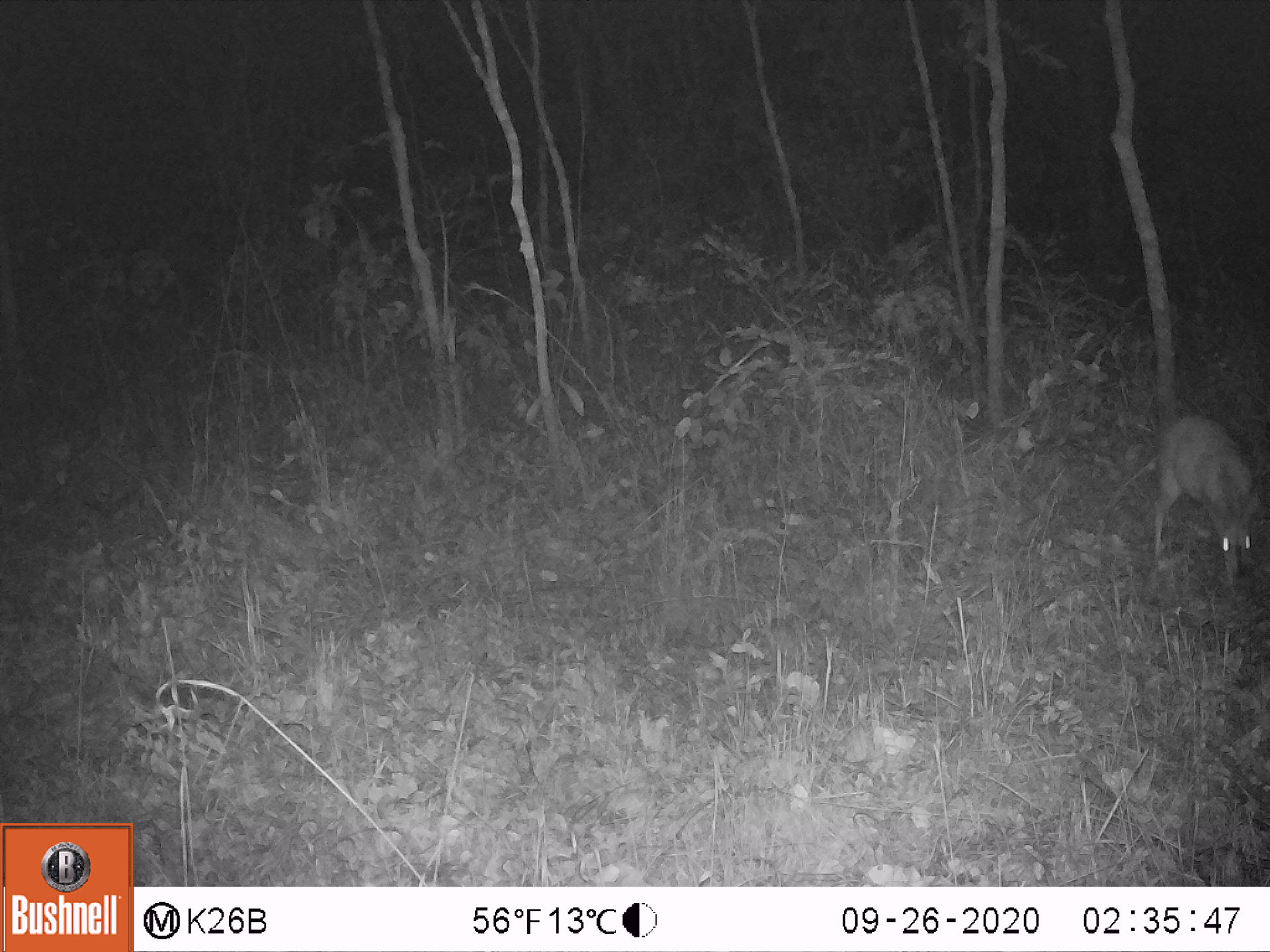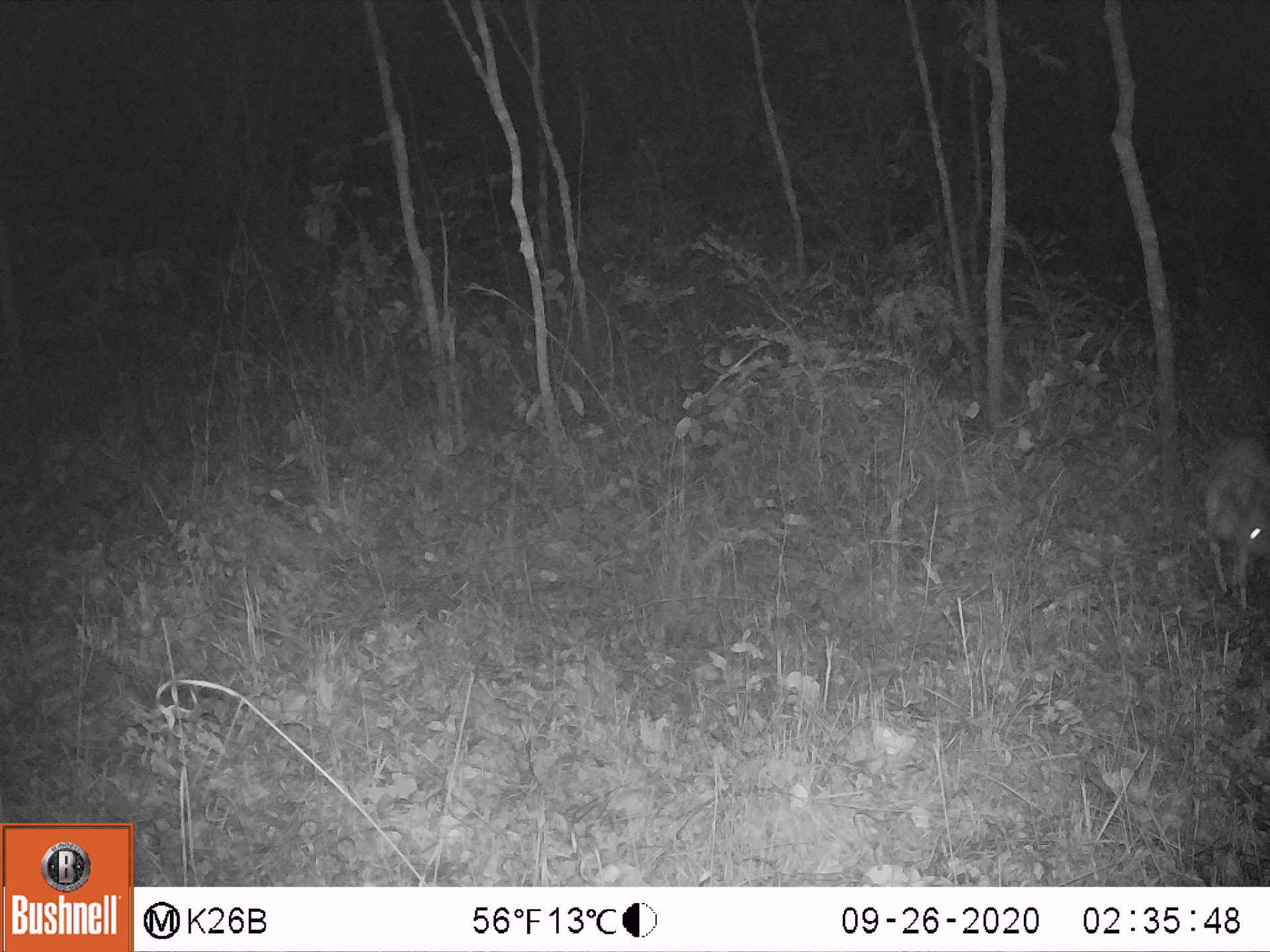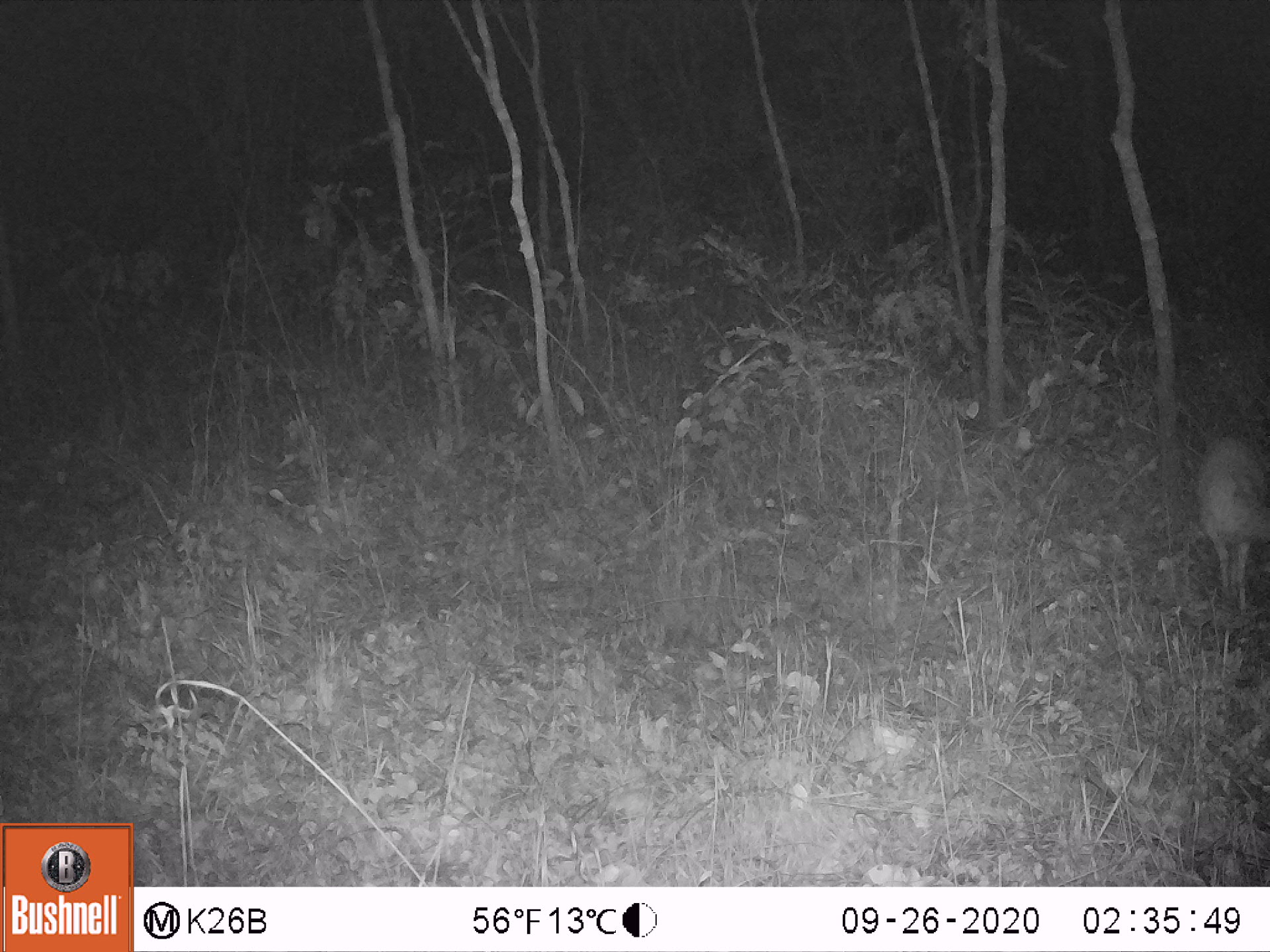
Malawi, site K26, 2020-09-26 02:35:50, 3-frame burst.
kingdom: Animalia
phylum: Chordata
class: Mammalia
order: Artiodactyla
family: Bovidae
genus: Sylvicapra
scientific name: Sylvicapra grimmia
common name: common duiker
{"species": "common duiker (Sylvicapra grimmia)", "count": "1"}